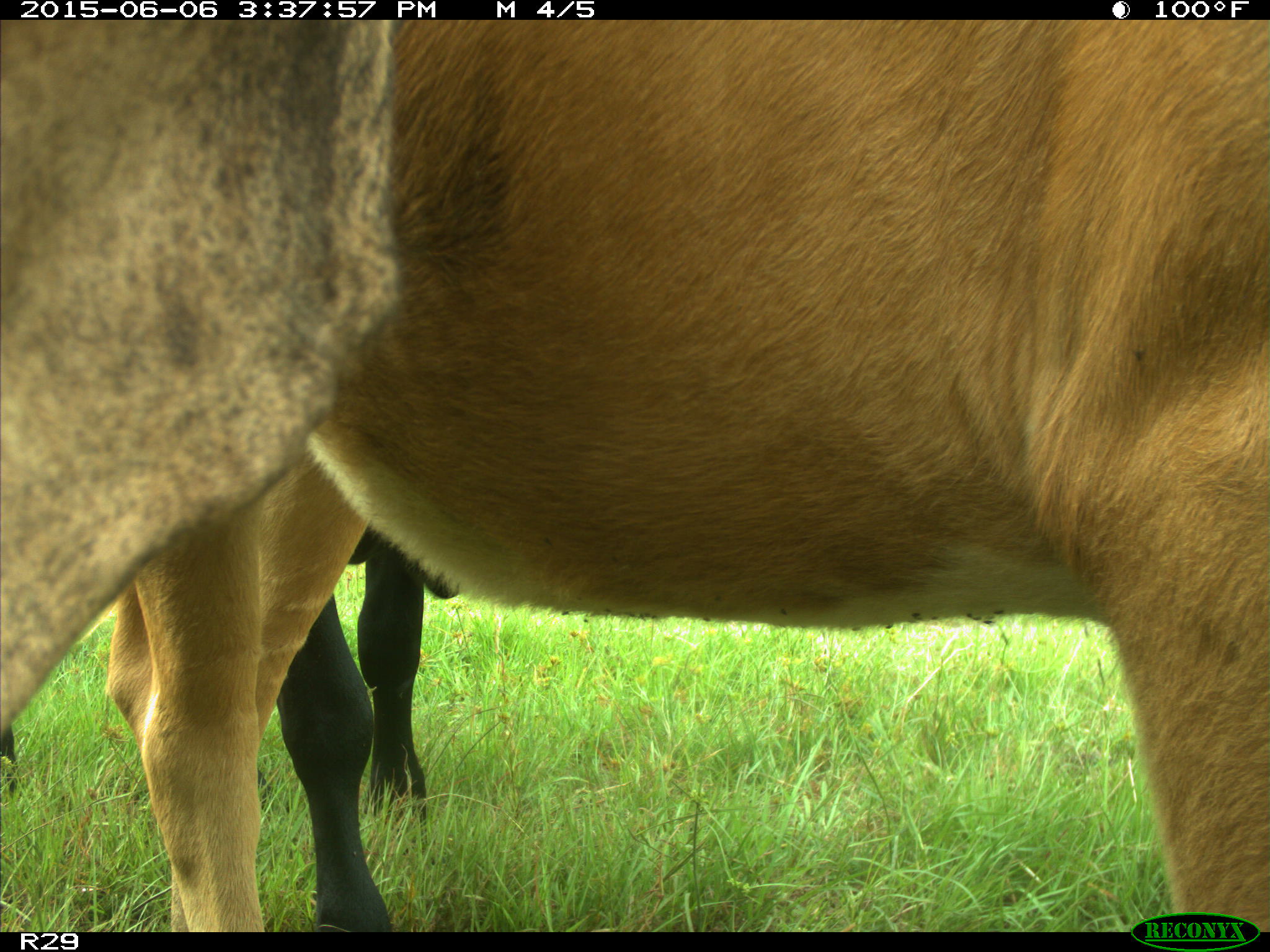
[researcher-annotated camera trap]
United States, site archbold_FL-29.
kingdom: Animalia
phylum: Chordata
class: Mammalia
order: Artiodactyla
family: Bovidae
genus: Bos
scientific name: Bos taurus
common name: domestic cow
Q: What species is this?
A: Bos taurus (domestic cow).